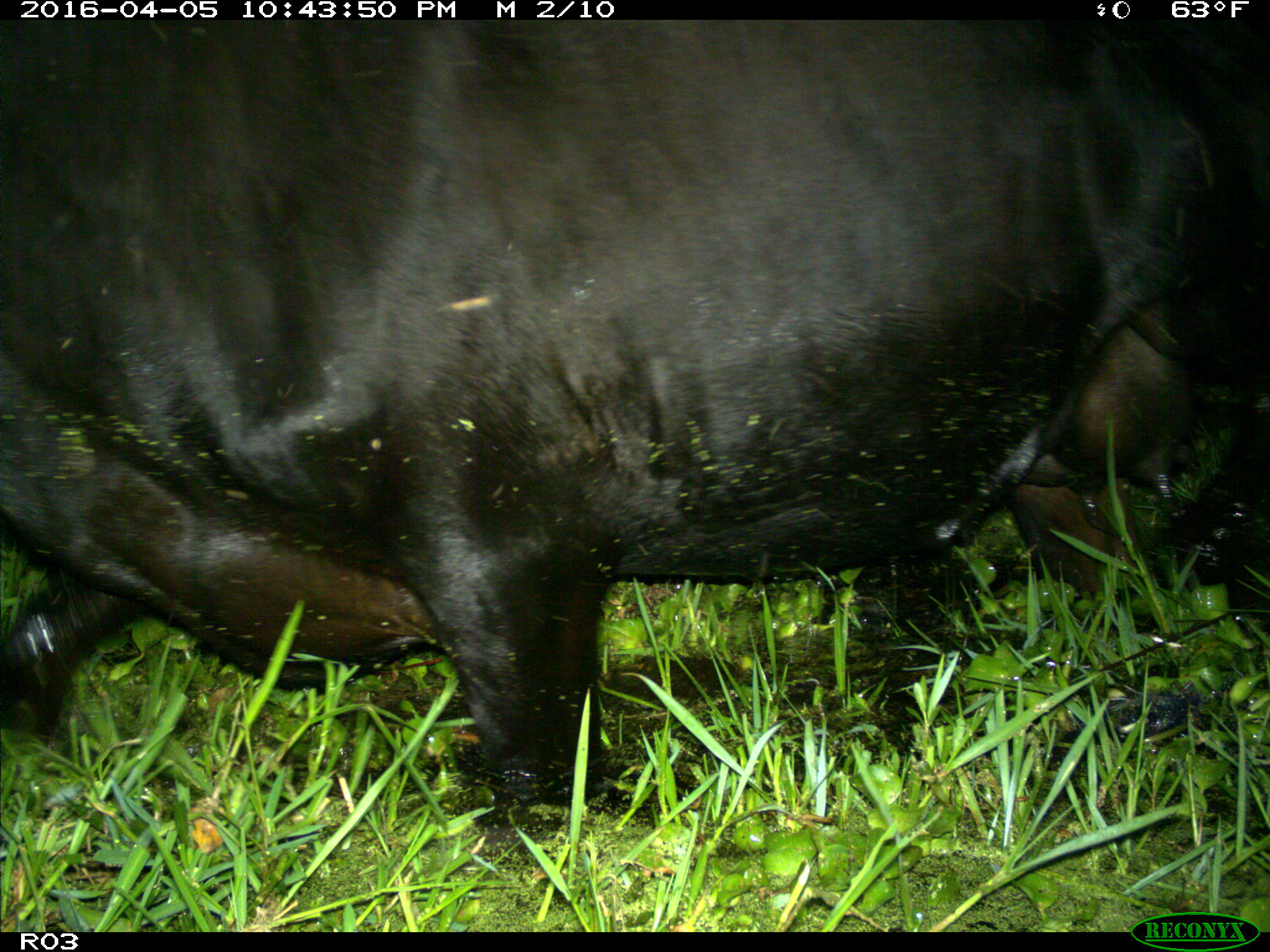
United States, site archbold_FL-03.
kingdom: Animalia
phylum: Chordata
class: Mammalia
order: Artiodactyla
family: Bovidae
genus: Bos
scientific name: Bos taurus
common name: domestic cow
Bos taurus (domestic cow).